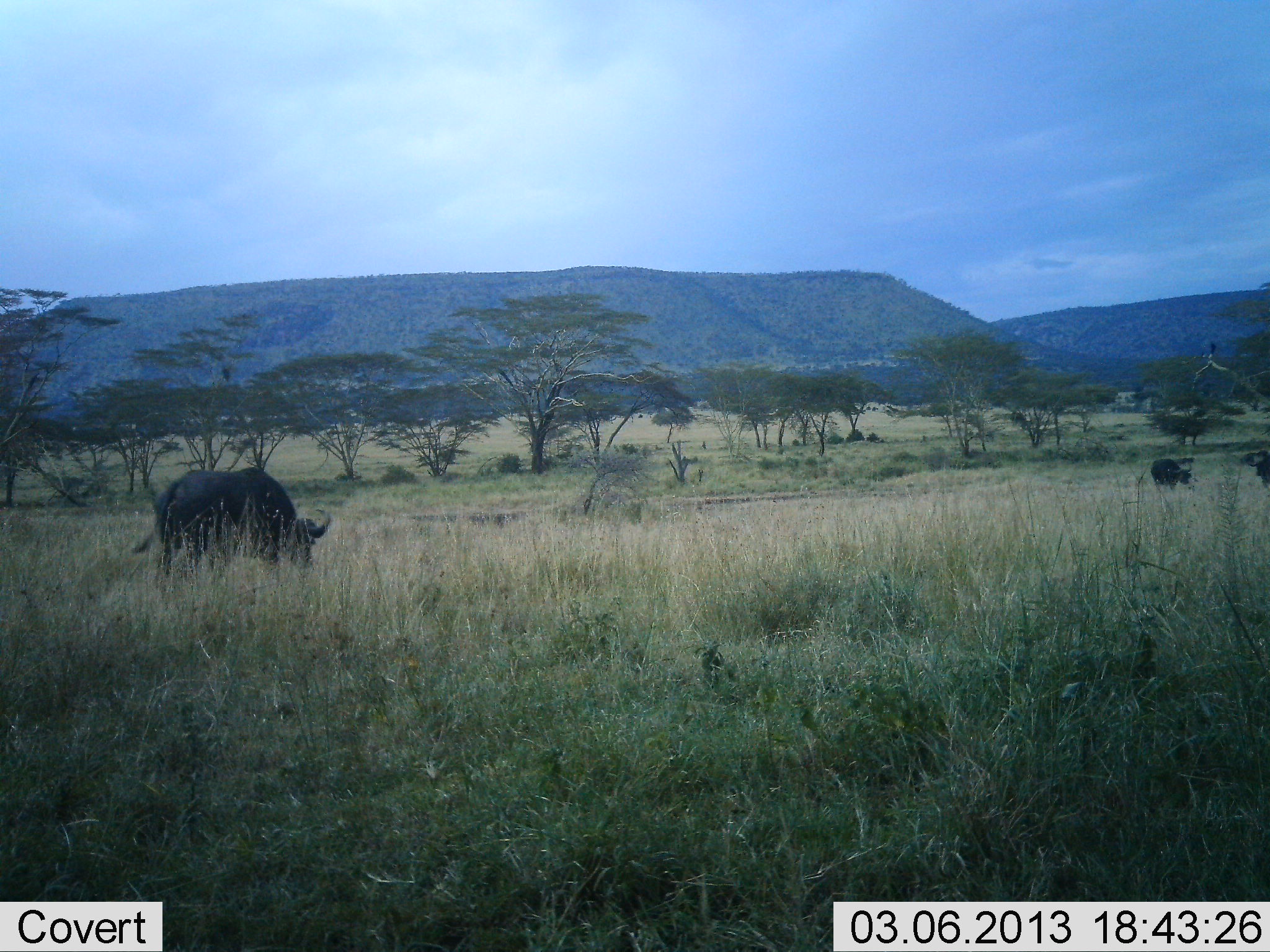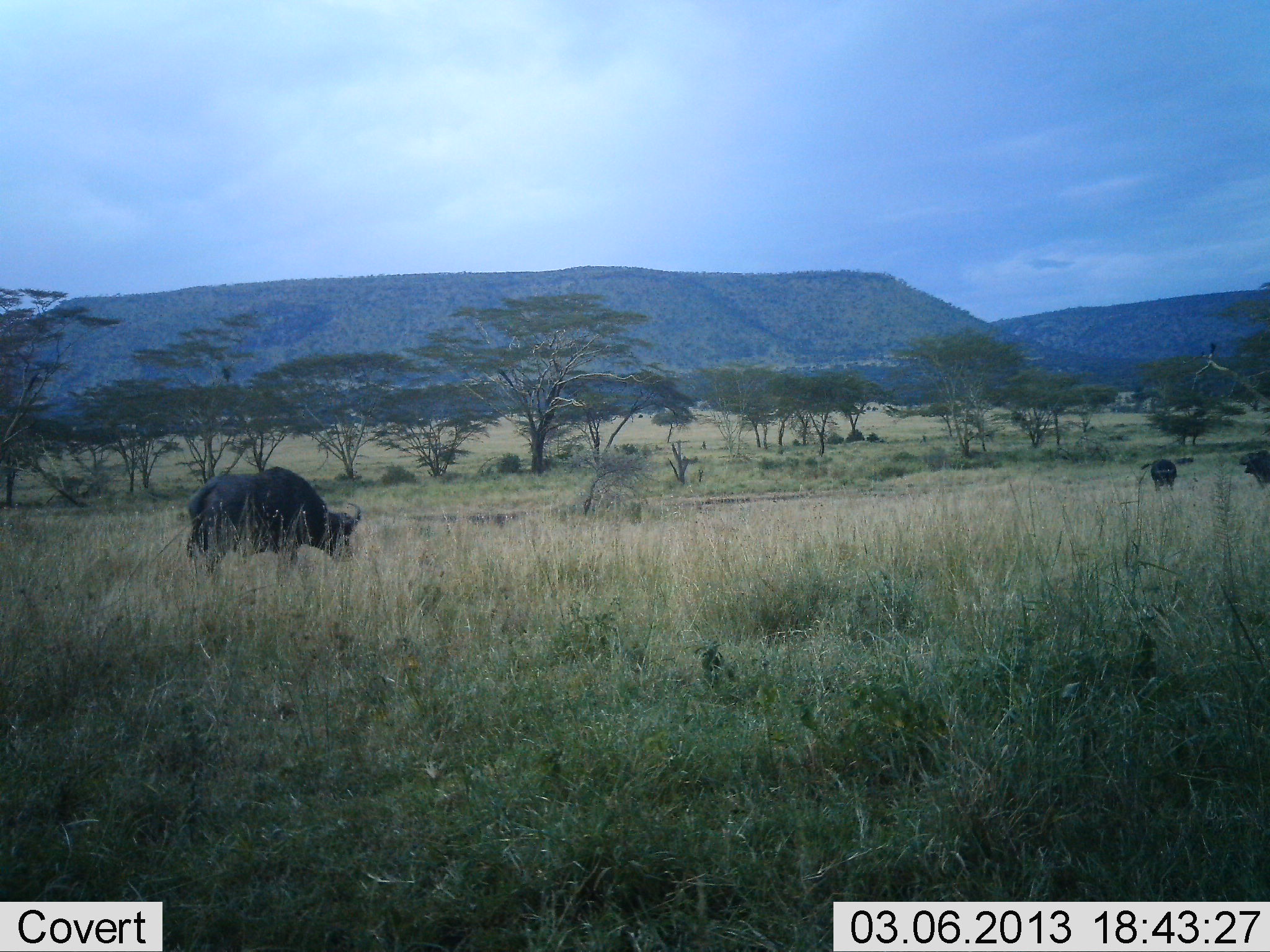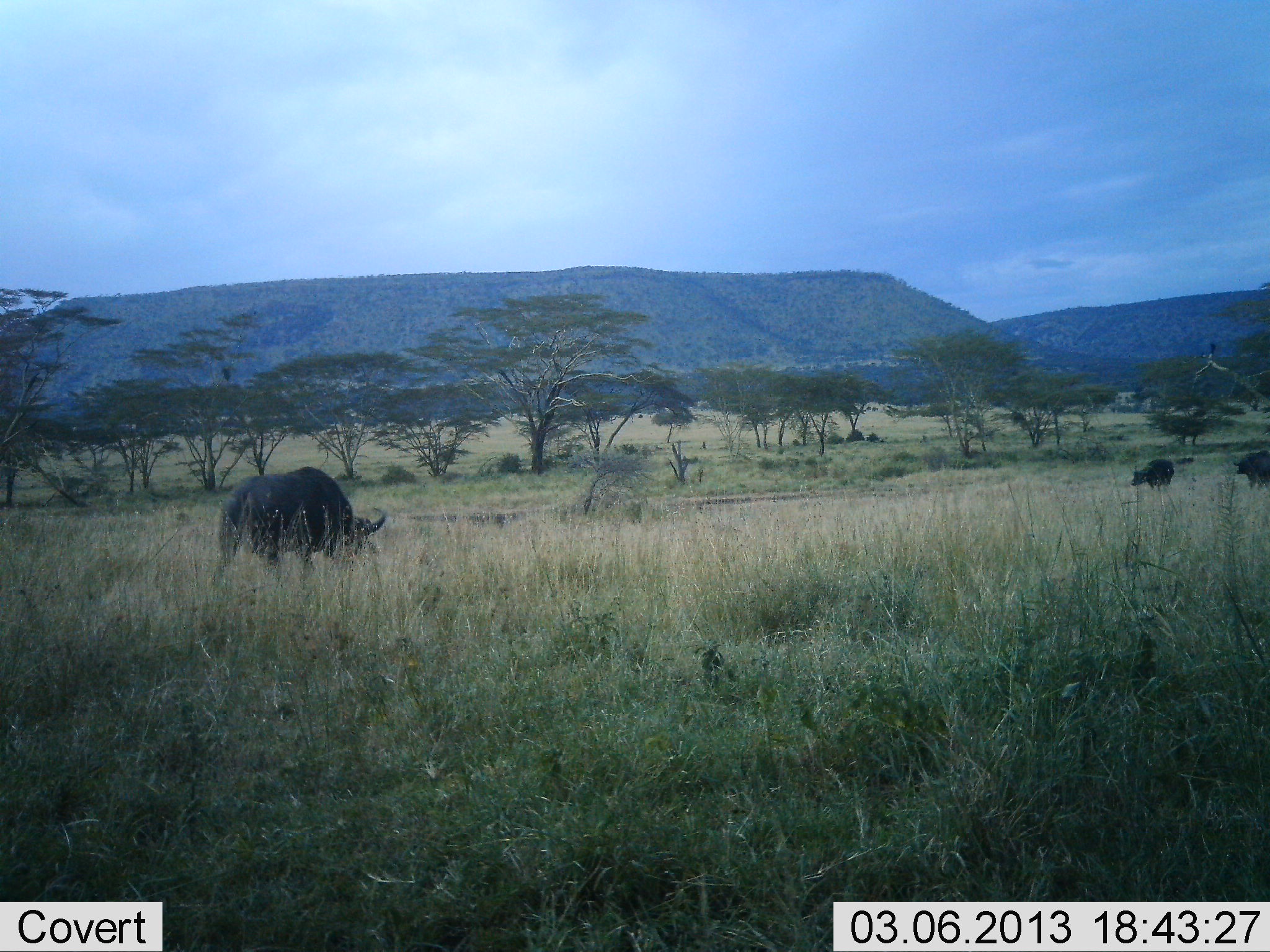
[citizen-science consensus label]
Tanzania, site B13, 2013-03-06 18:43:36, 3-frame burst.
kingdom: Animalia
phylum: Chordata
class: Mammalia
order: Artiodactyla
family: Bovidae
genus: Syncerus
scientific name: Syncerus caffer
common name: cape buffalo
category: buffalo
Buffalo (cape buffalo) (Syncerus caffer), count 3. Behavior (volunteer vote fractions): standing 8%, resting 0%, moving 92%, interacting 0%. Young present (vote fraction): 0%. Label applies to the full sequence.